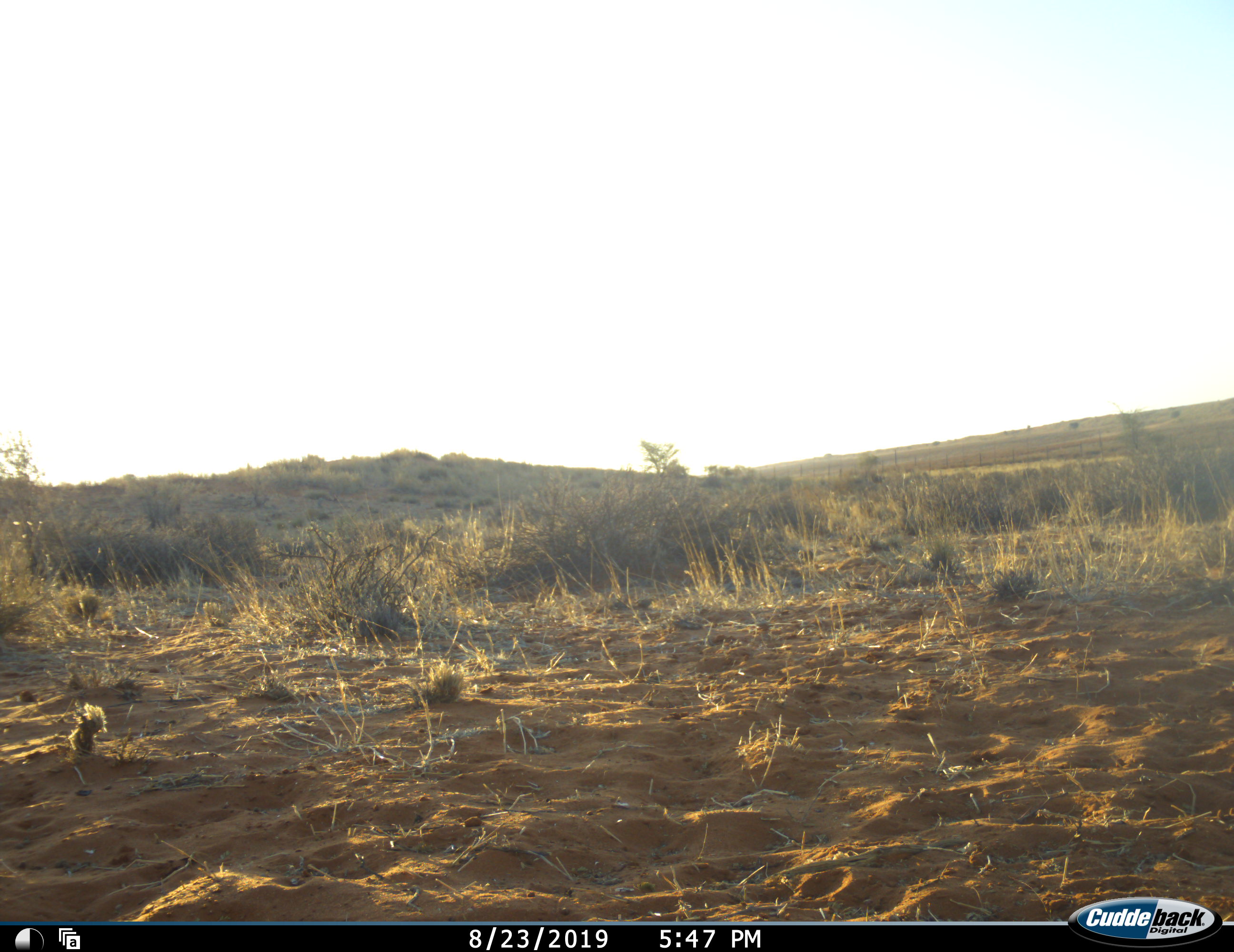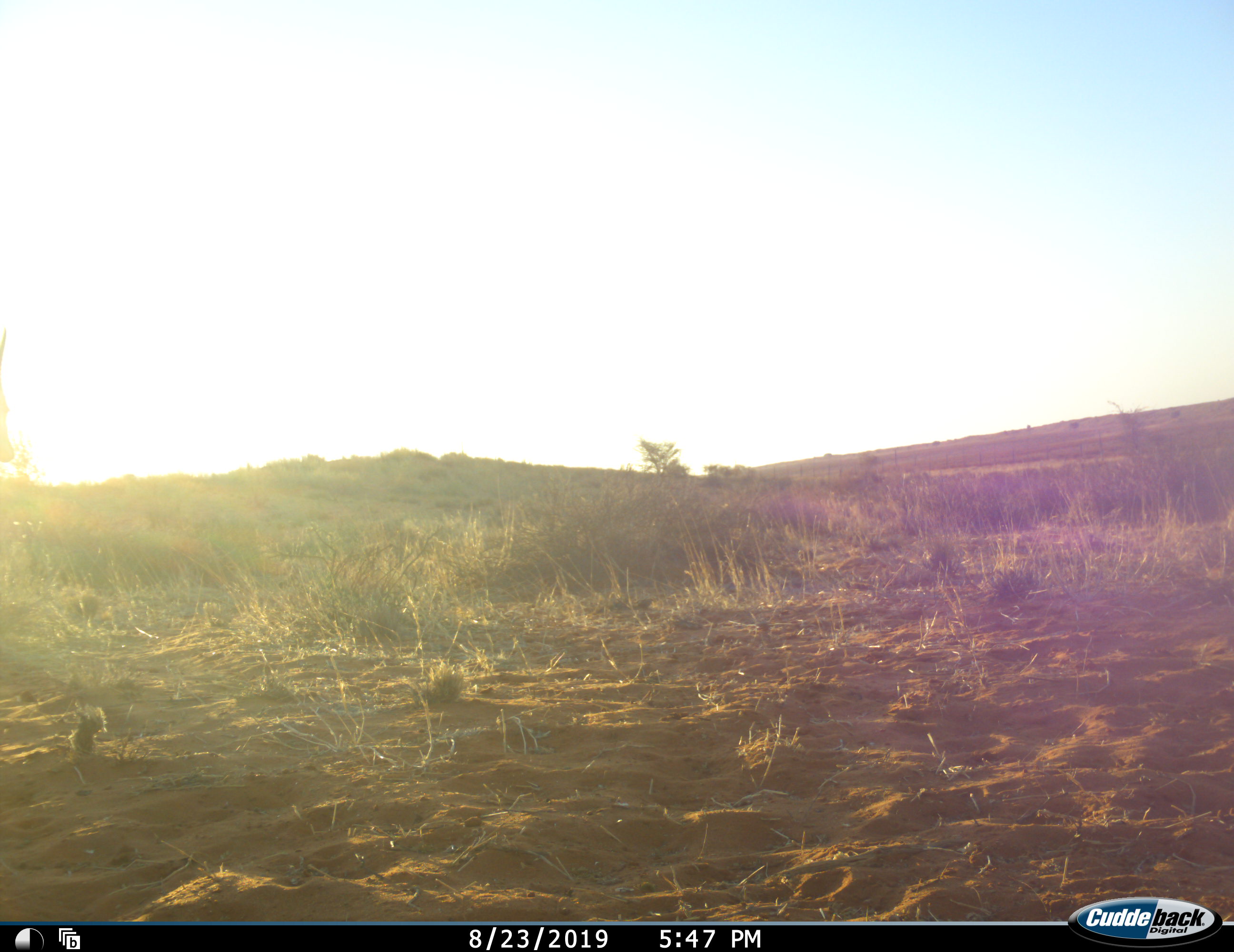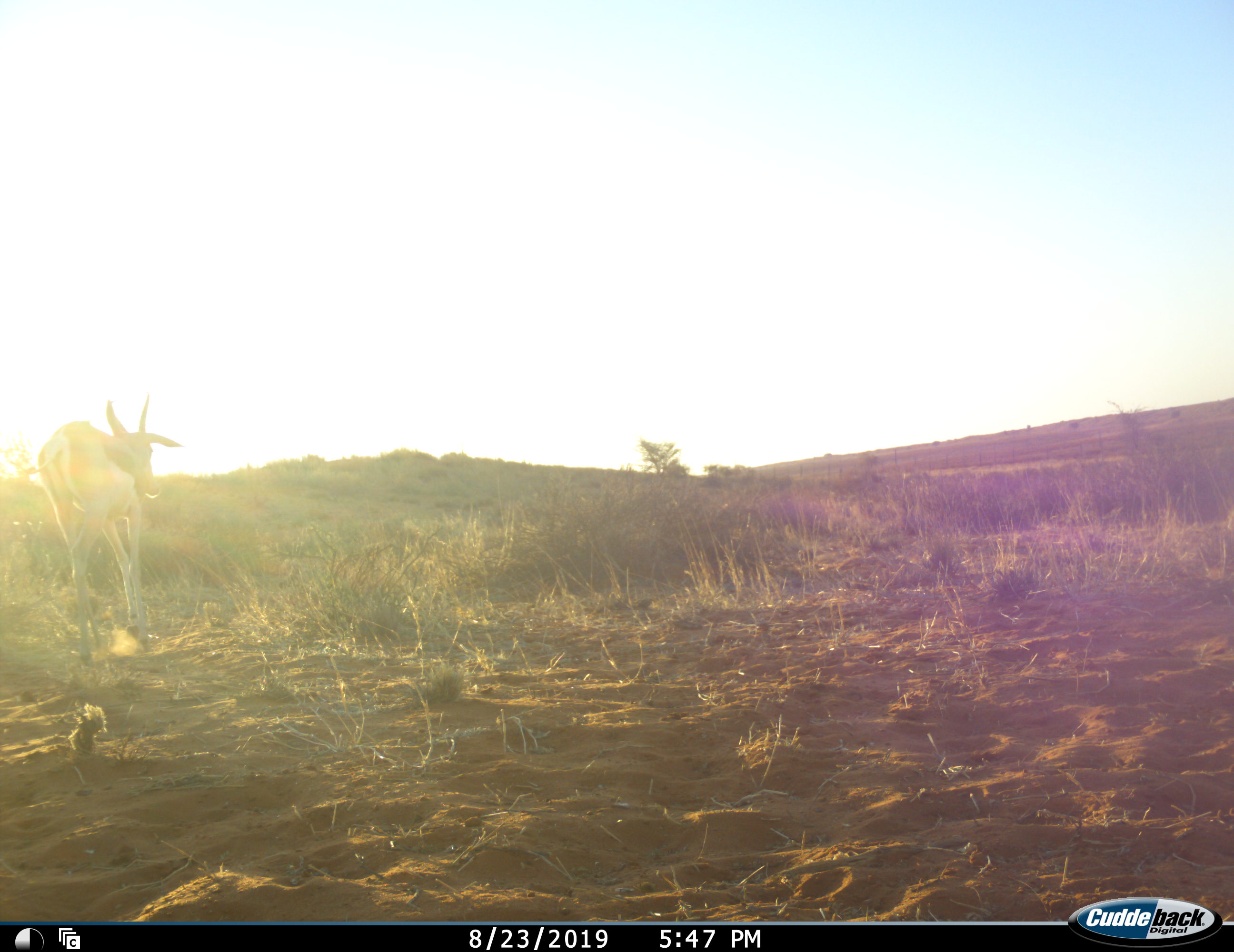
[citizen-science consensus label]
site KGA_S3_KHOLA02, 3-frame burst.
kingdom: Animalia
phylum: Chordata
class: Mammalia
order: Artiodactyla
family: Bovidae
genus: Antidorcas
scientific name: Antidorcas marsupialis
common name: springbok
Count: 1.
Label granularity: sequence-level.